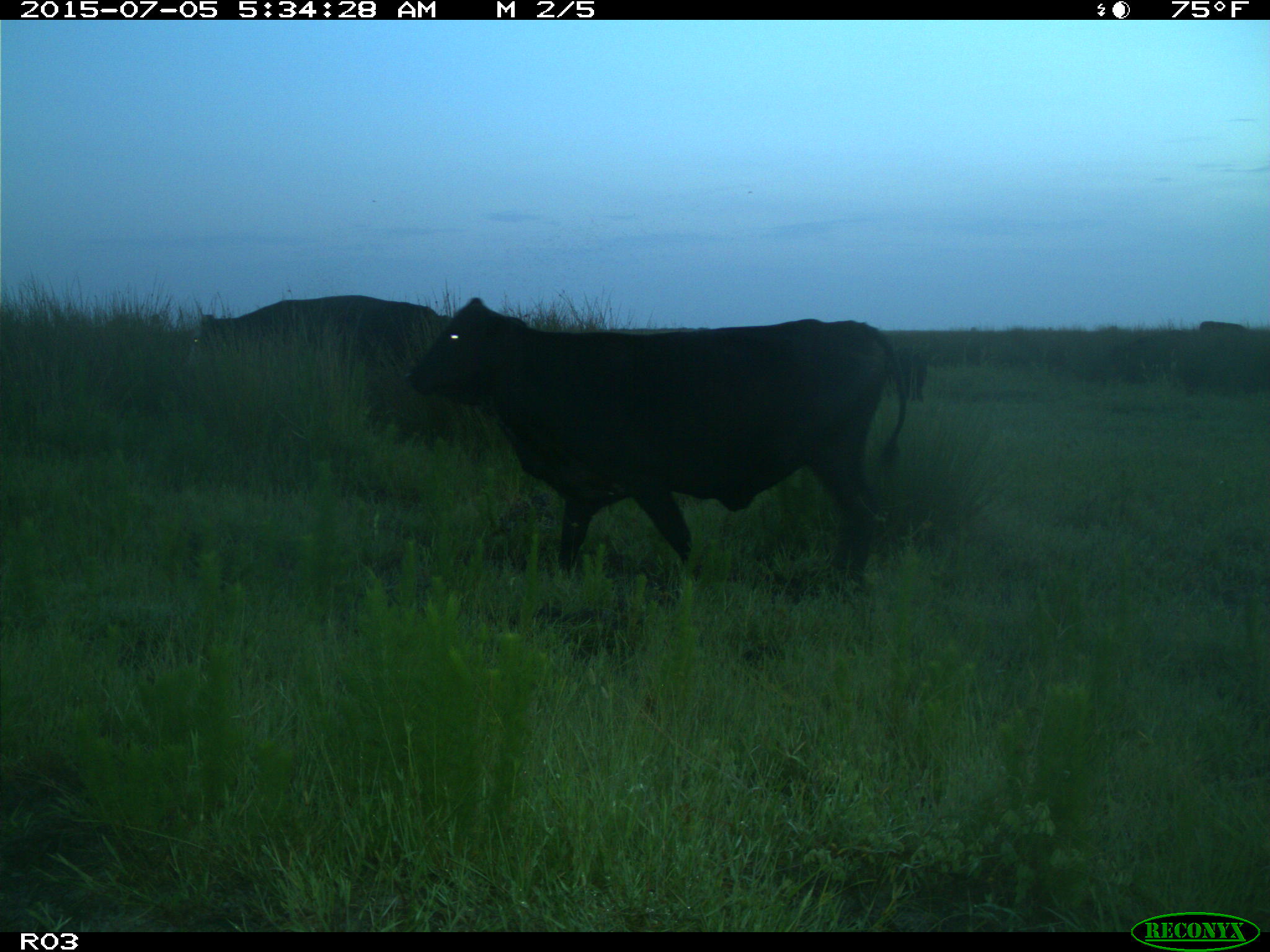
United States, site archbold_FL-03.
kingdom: Animalia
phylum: Chordata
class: Mammalia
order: Artiodactyla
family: Bovidae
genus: Bos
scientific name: Bos taurus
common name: domestic cow